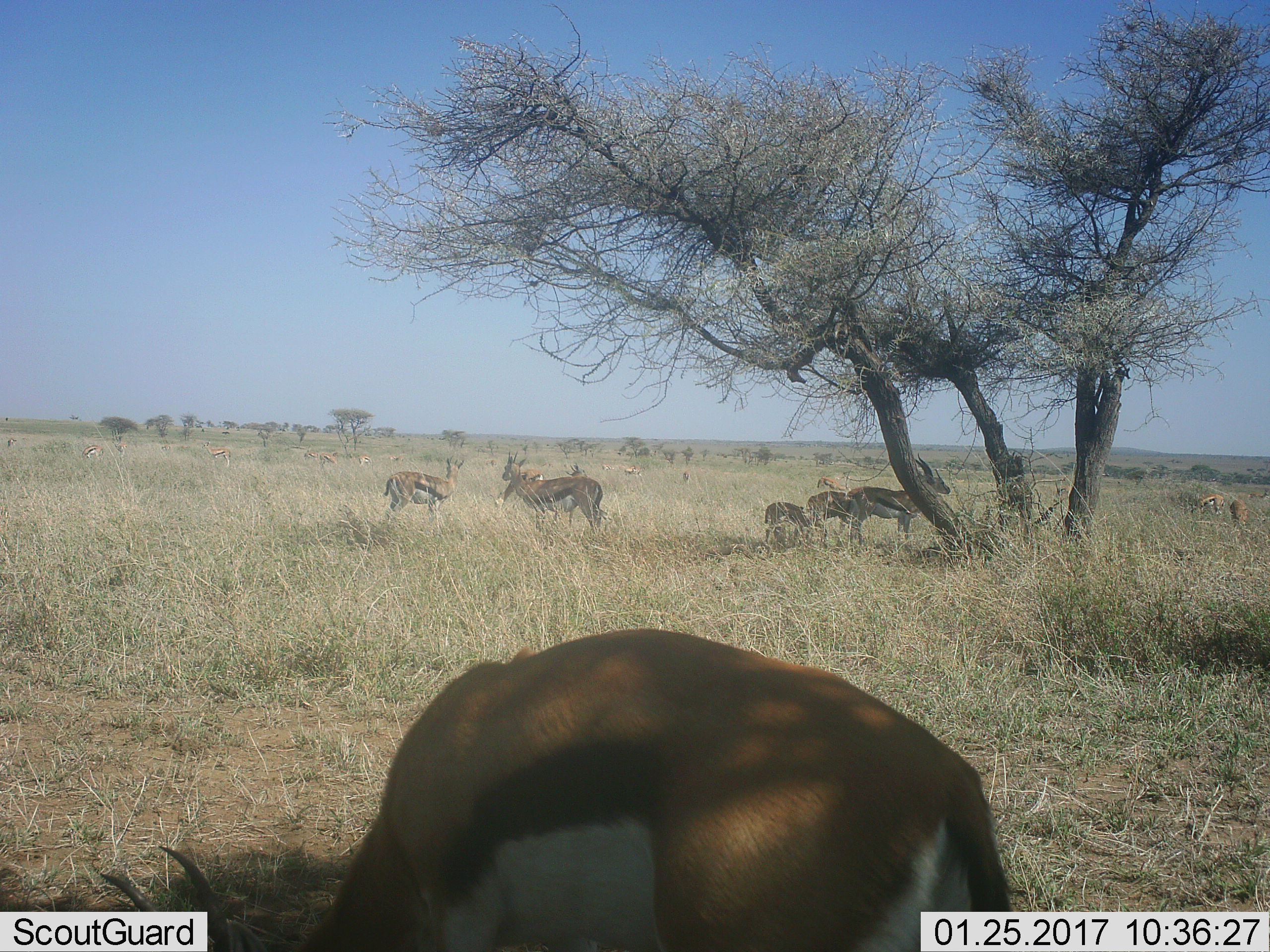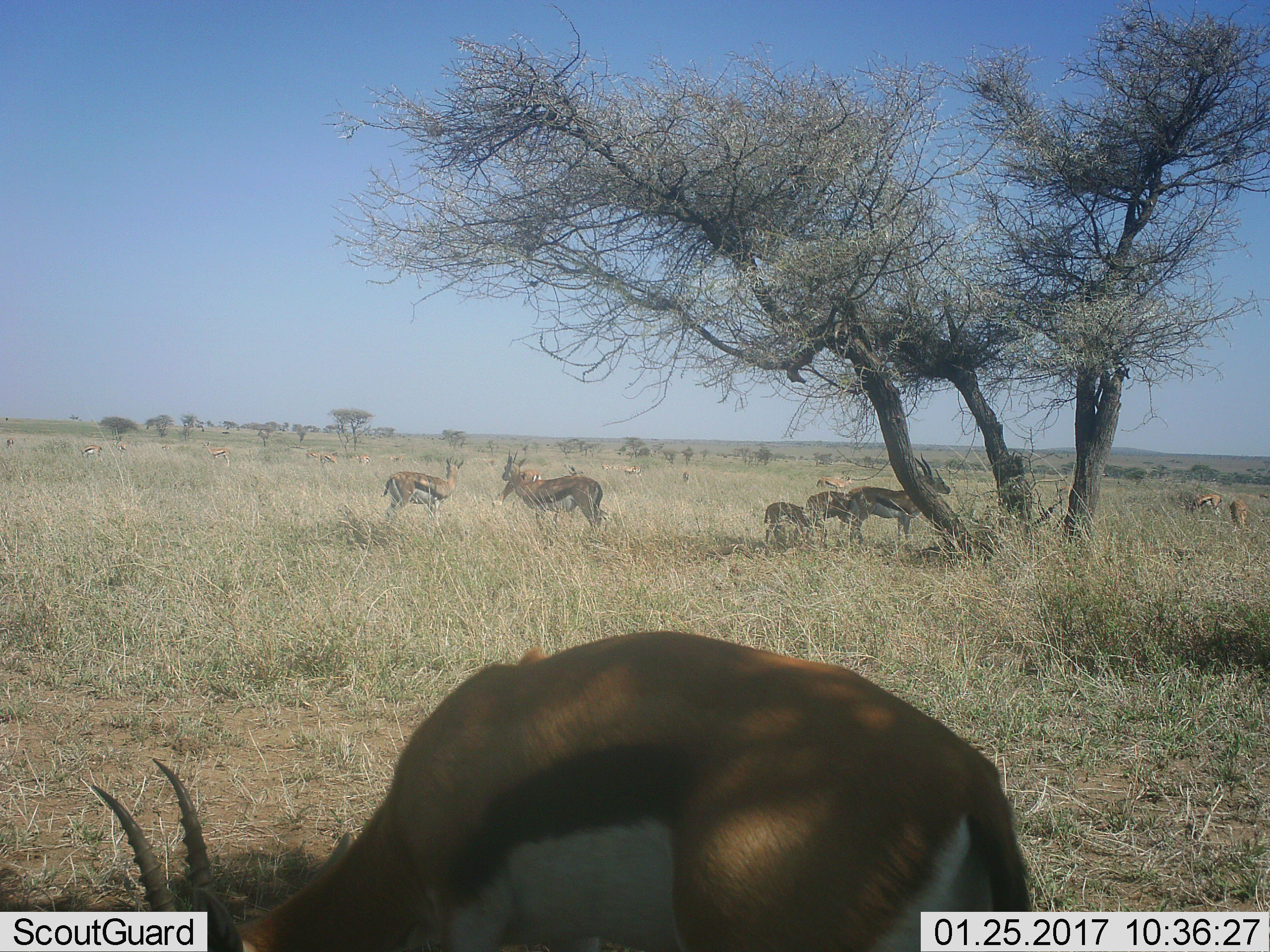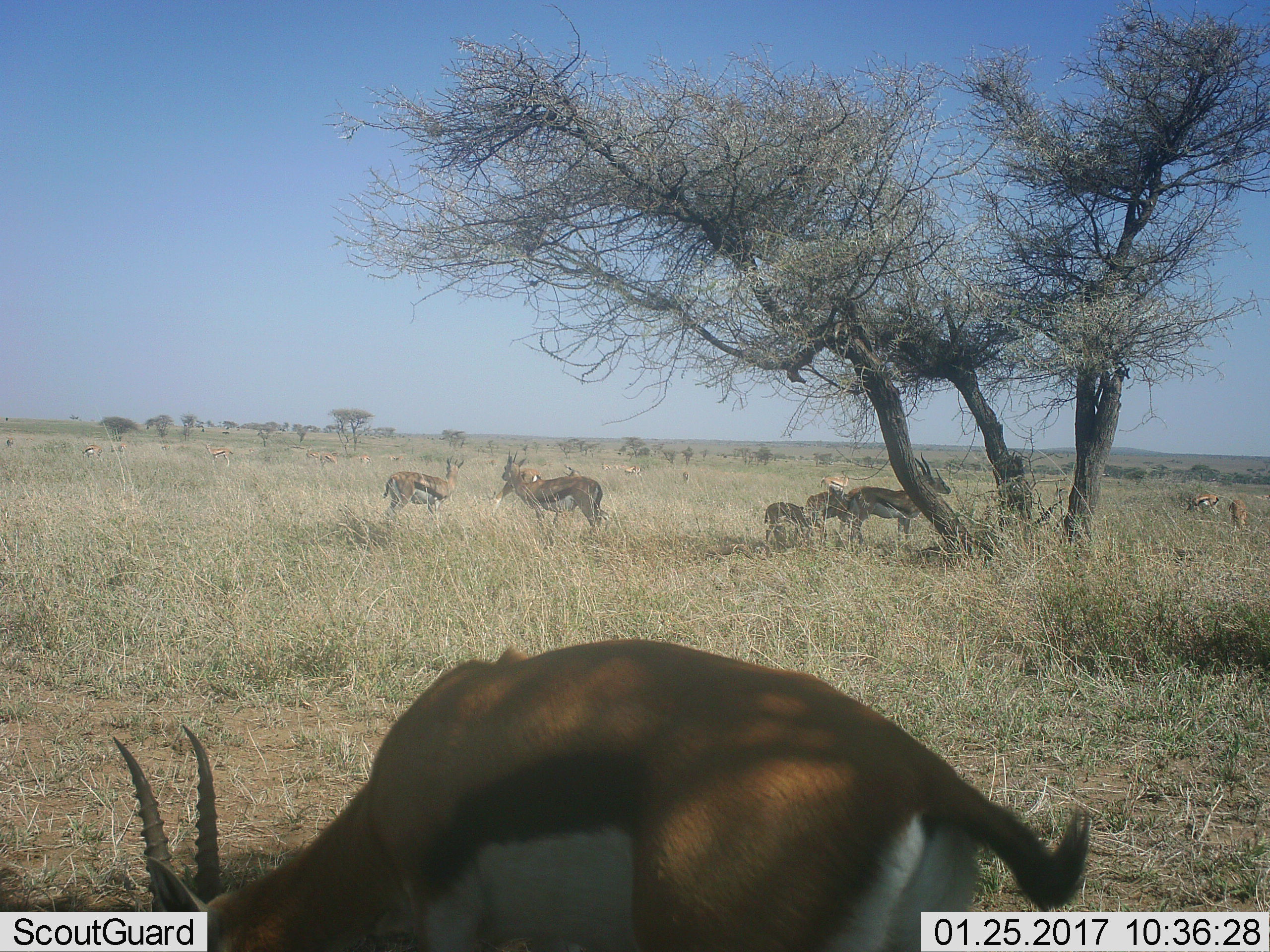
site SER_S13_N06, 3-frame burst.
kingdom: Animalia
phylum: Chordata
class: Mammalia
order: Artiodactyla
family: Bovidae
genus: Eudorcas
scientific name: Eudorcas thomsonii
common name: thomson's gazelle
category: gazellethomsons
Gazellethomsons (thomson's gazelle) (Eudorcas thomsonii), count 11-50. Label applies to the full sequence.